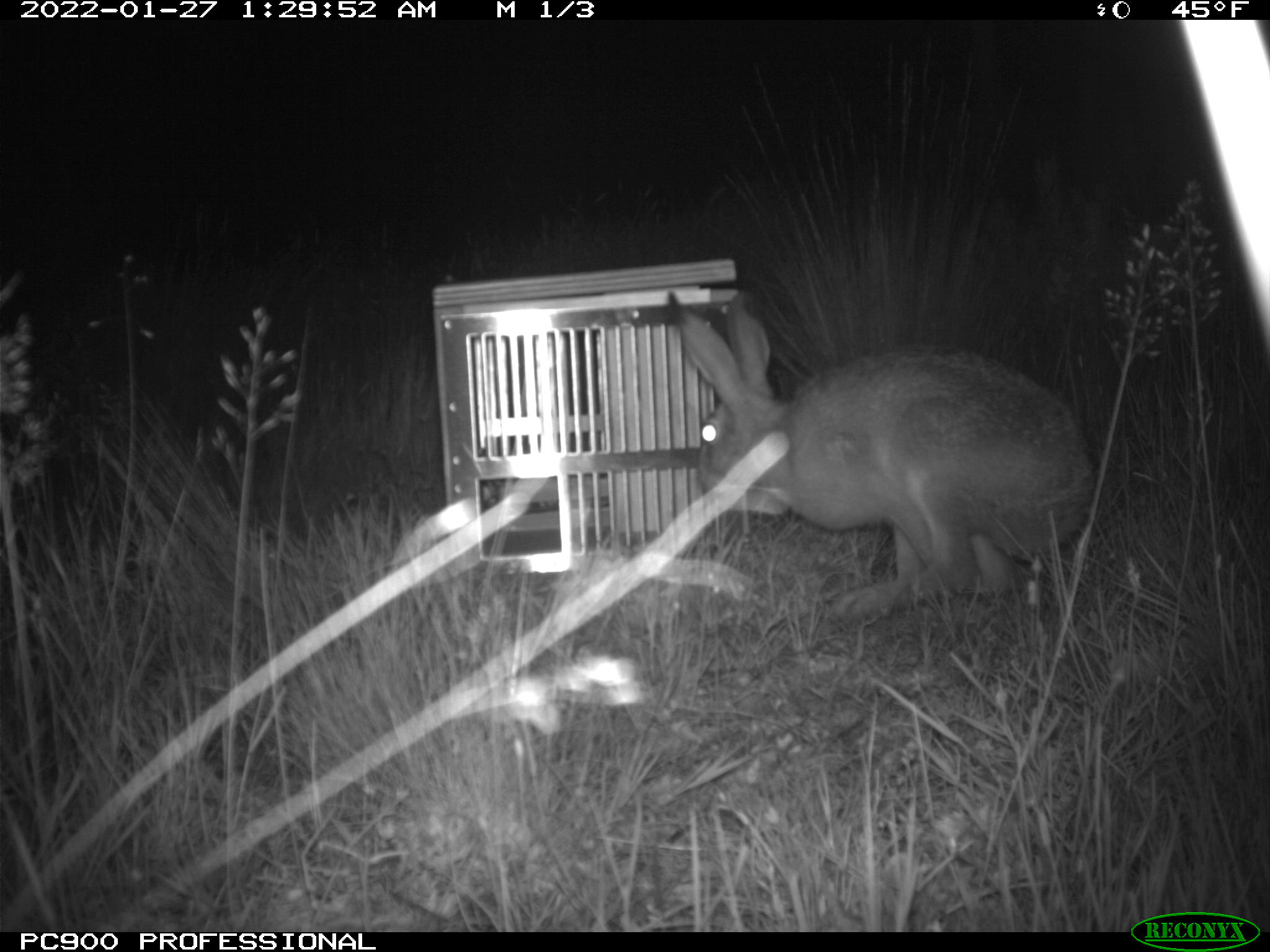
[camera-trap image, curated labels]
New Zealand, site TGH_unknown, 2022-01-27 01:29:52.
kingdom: Animalia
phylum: Chordata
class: Mammalia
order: Lagomorpha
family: Leporidae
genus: Lepus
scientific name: Lepus europaeus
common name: brown hare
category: hare